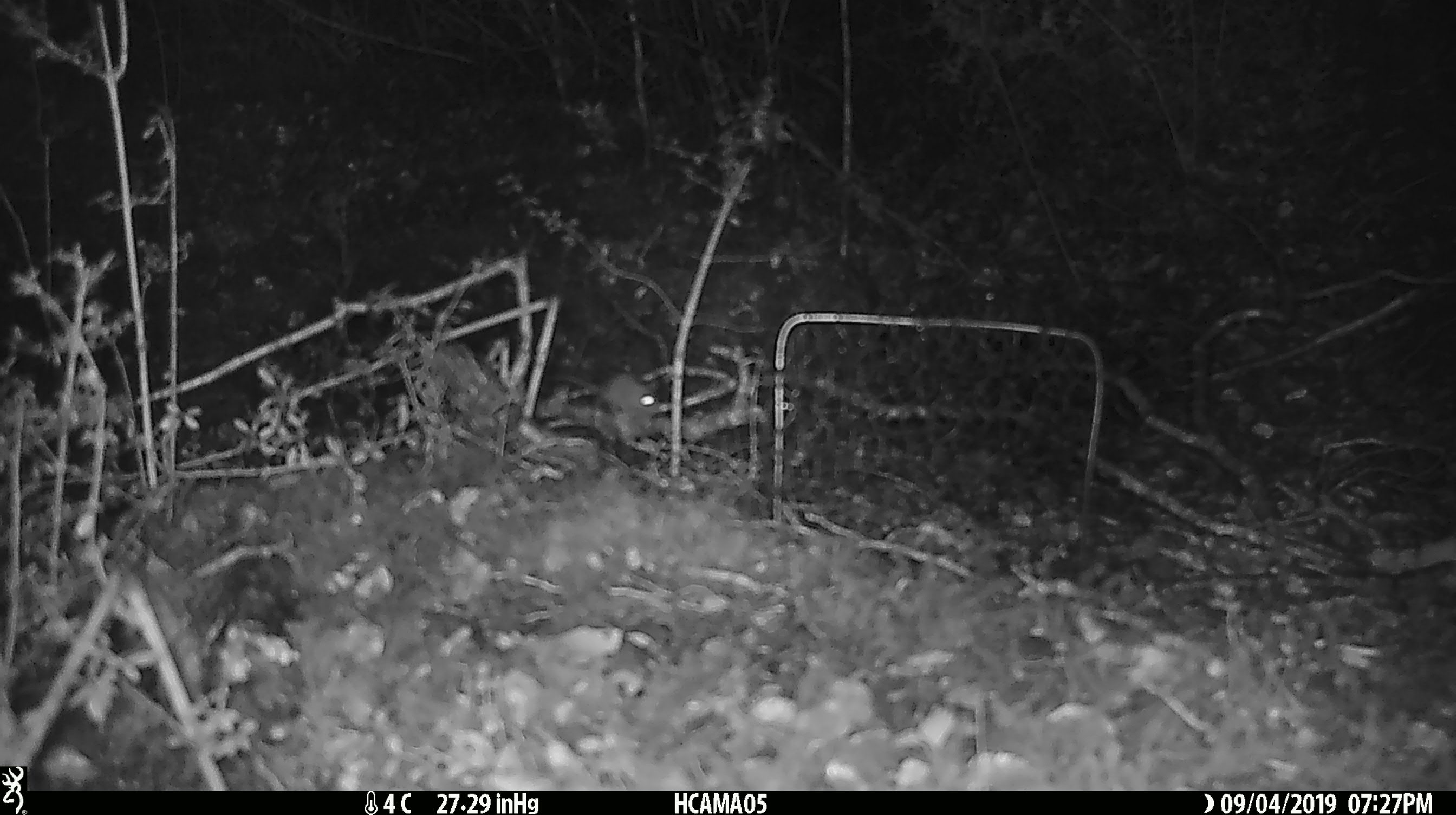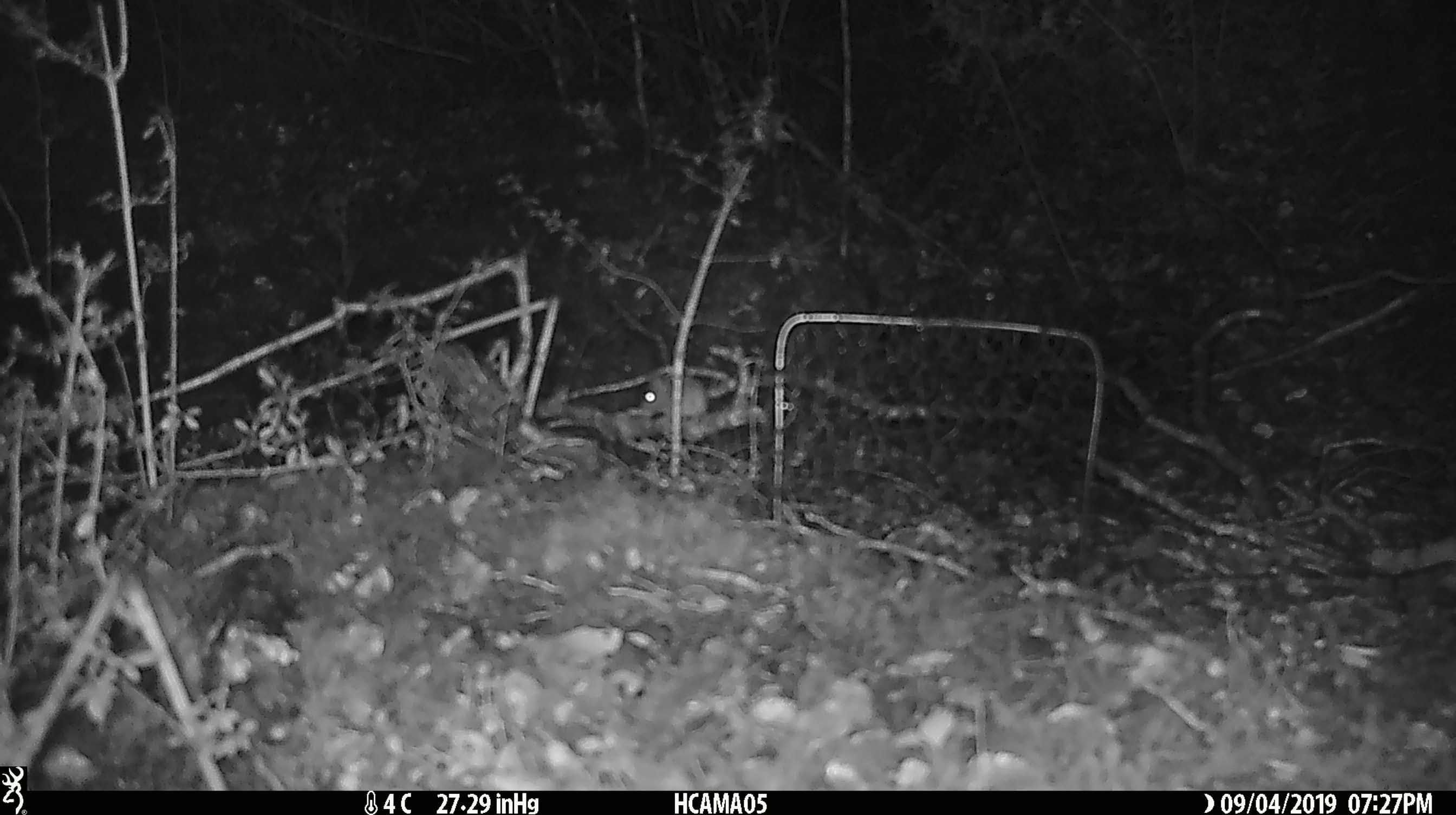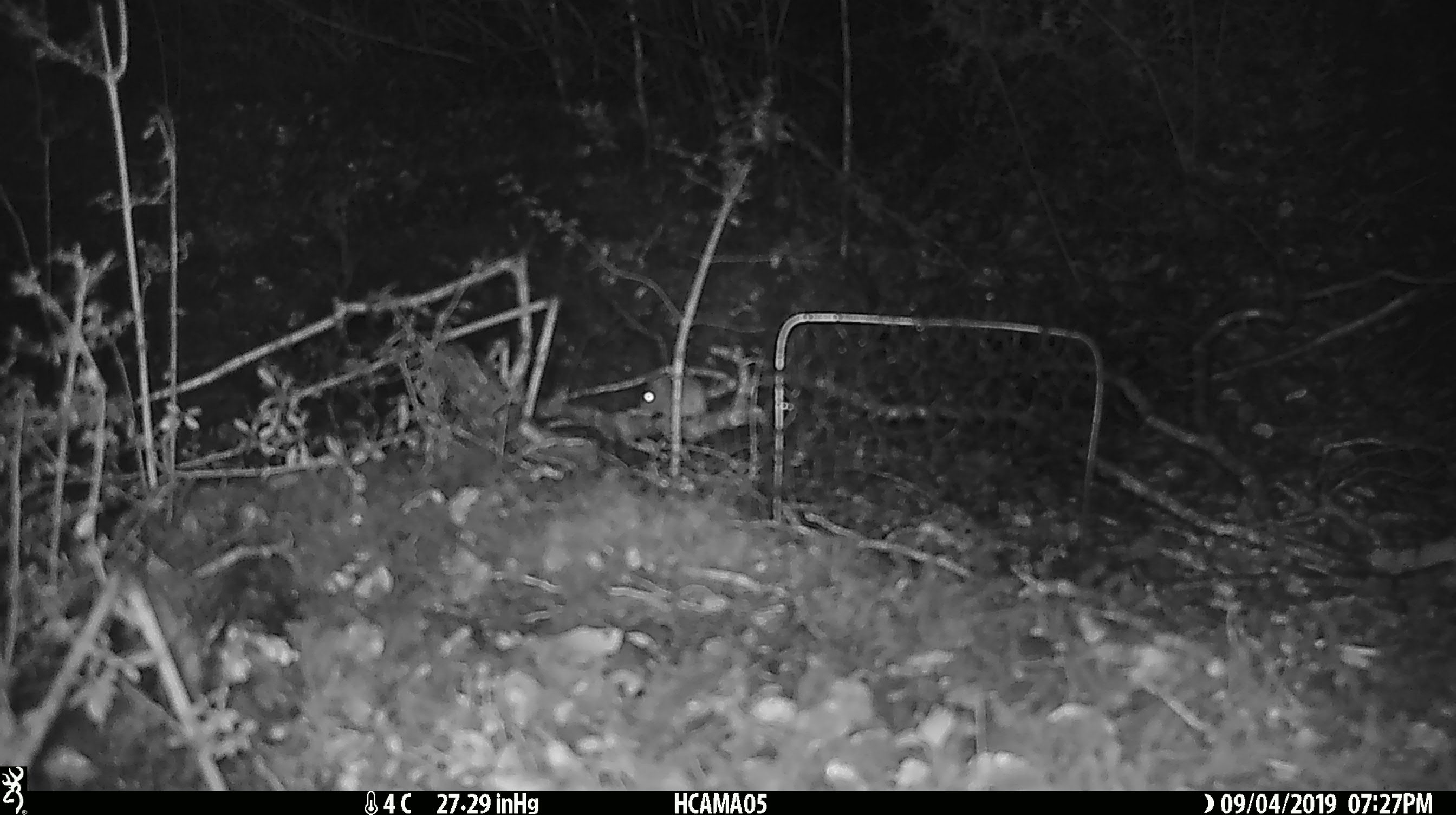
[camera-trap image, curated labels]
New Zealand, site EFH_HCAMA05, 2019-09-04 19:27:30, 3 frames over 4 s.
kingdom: Animalia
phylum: Chordata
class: Mammalia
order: Rodentia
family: Muridae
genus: Mus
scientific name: Mus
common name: mouse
Mouse (Mus).